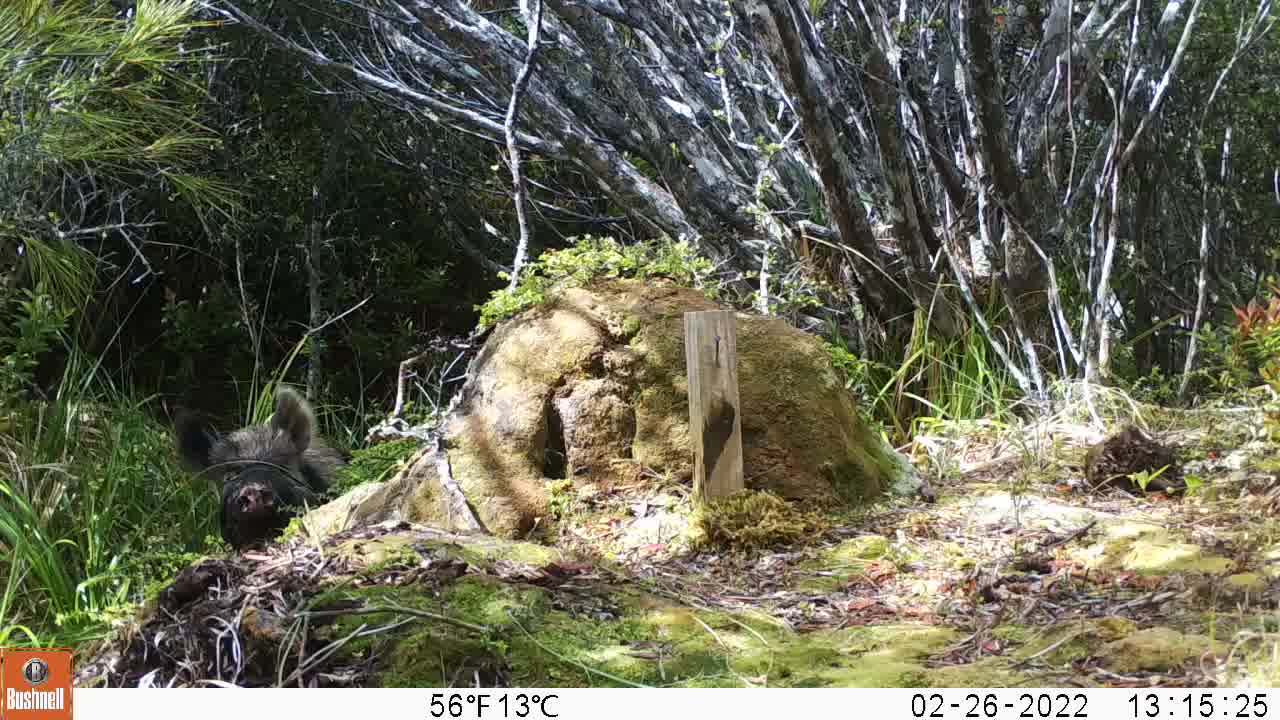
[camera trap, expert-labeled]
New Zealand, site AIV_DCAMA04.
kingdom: Animalia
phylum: Chordata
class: Mammalia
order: Artiodactyla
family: Suidae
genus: Sus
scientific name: Sus scrofa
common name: pig